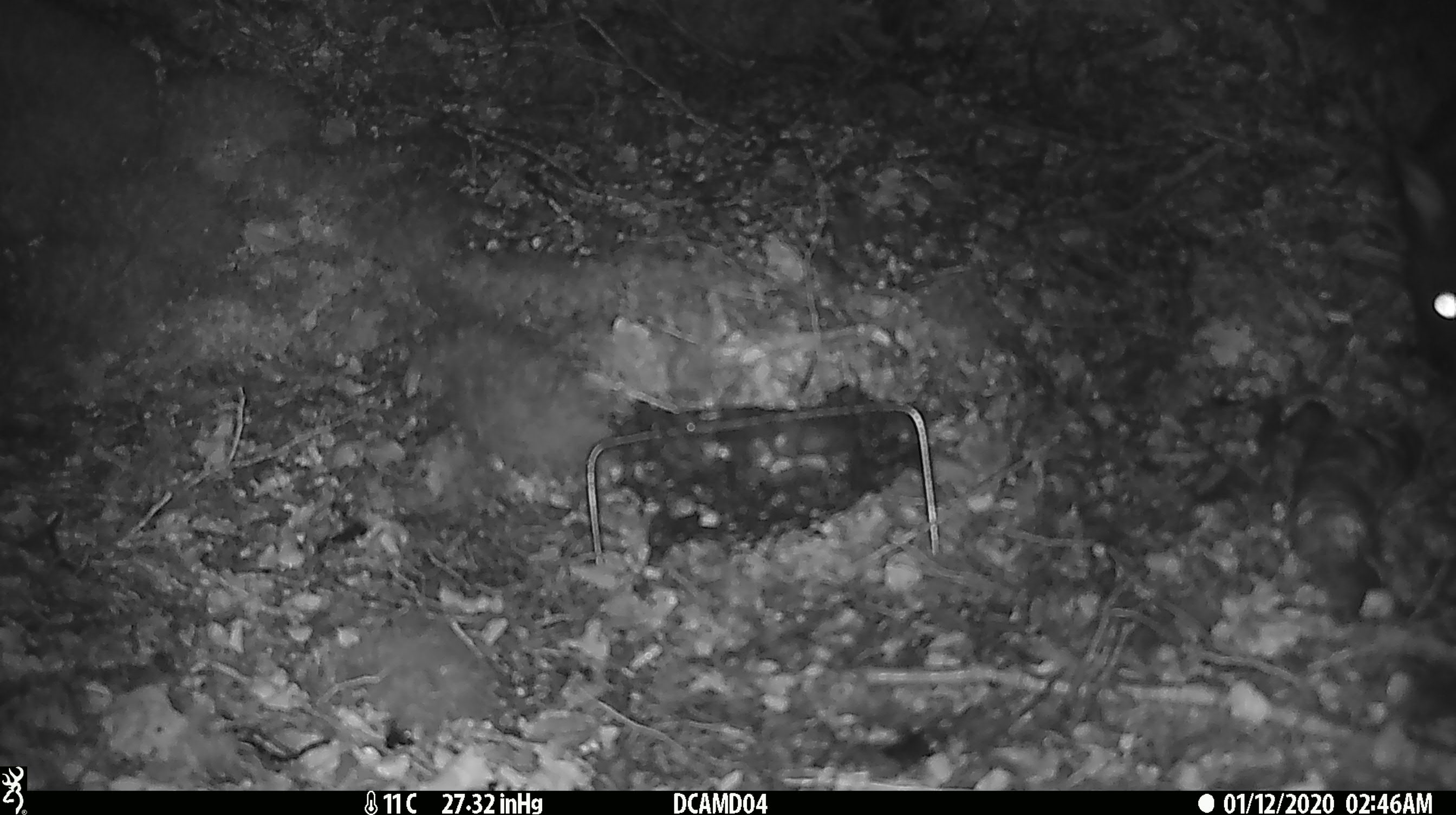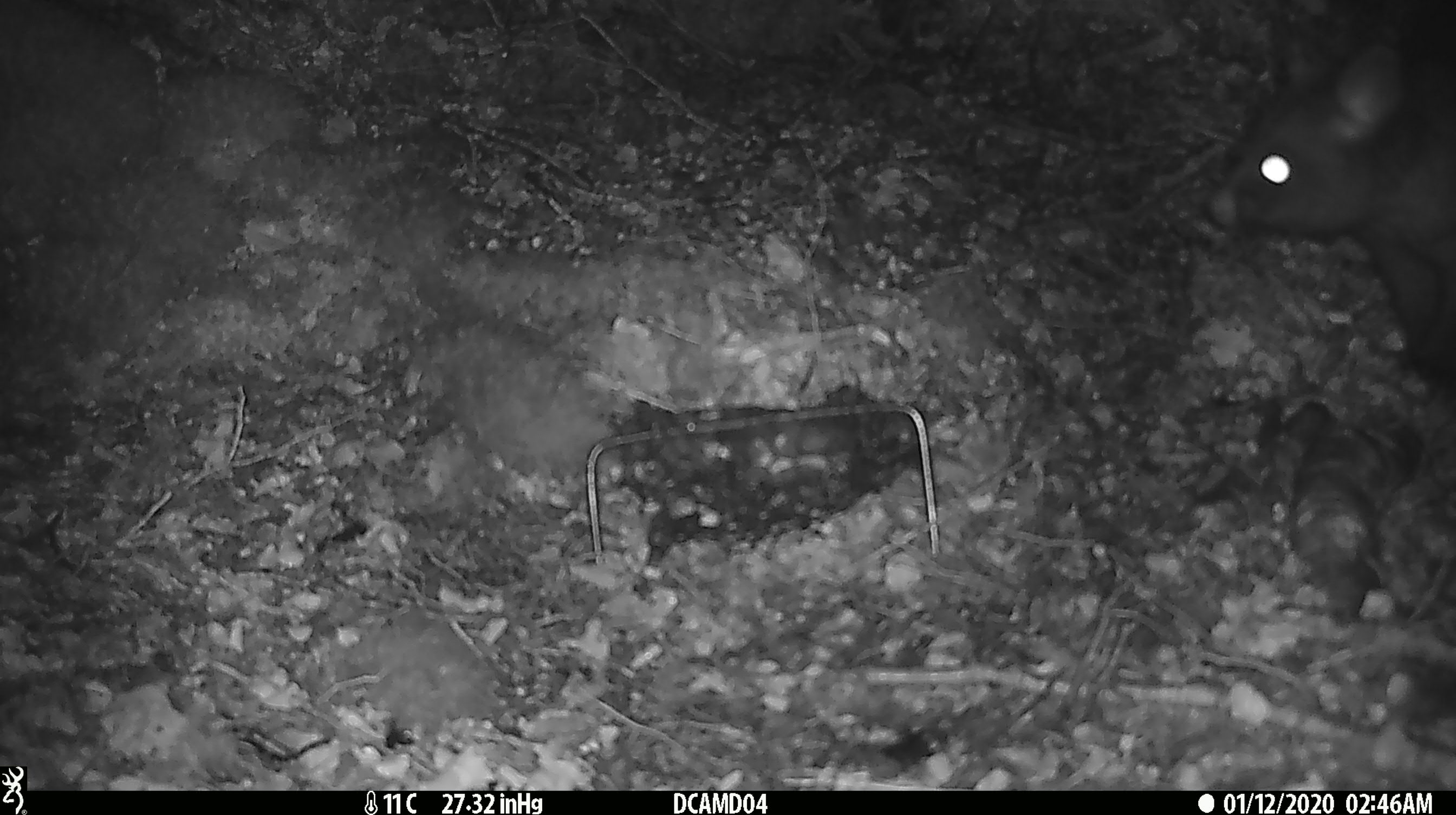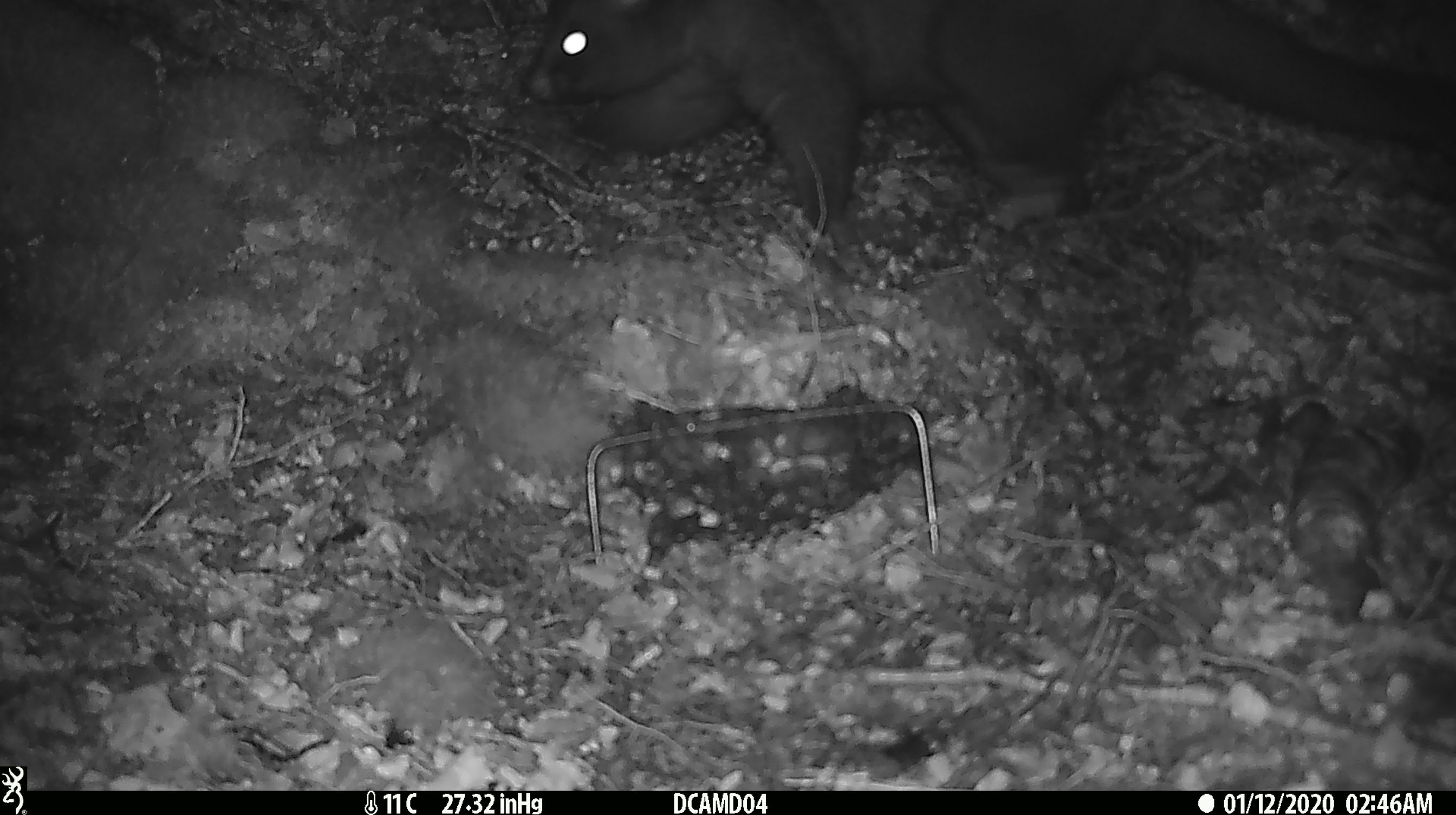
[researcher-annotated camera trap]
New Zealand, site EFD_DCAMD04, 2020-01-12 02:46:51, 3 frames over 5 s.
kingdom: Animalia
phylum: Chordata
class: Mammalia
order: Diprotodontia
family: Phalangeridae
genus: Trichosurus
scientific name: Trichosurus vulpecula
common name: common brushtail possum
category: possum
Possum (common brushtail possum) (Trichosurus vulpecula).